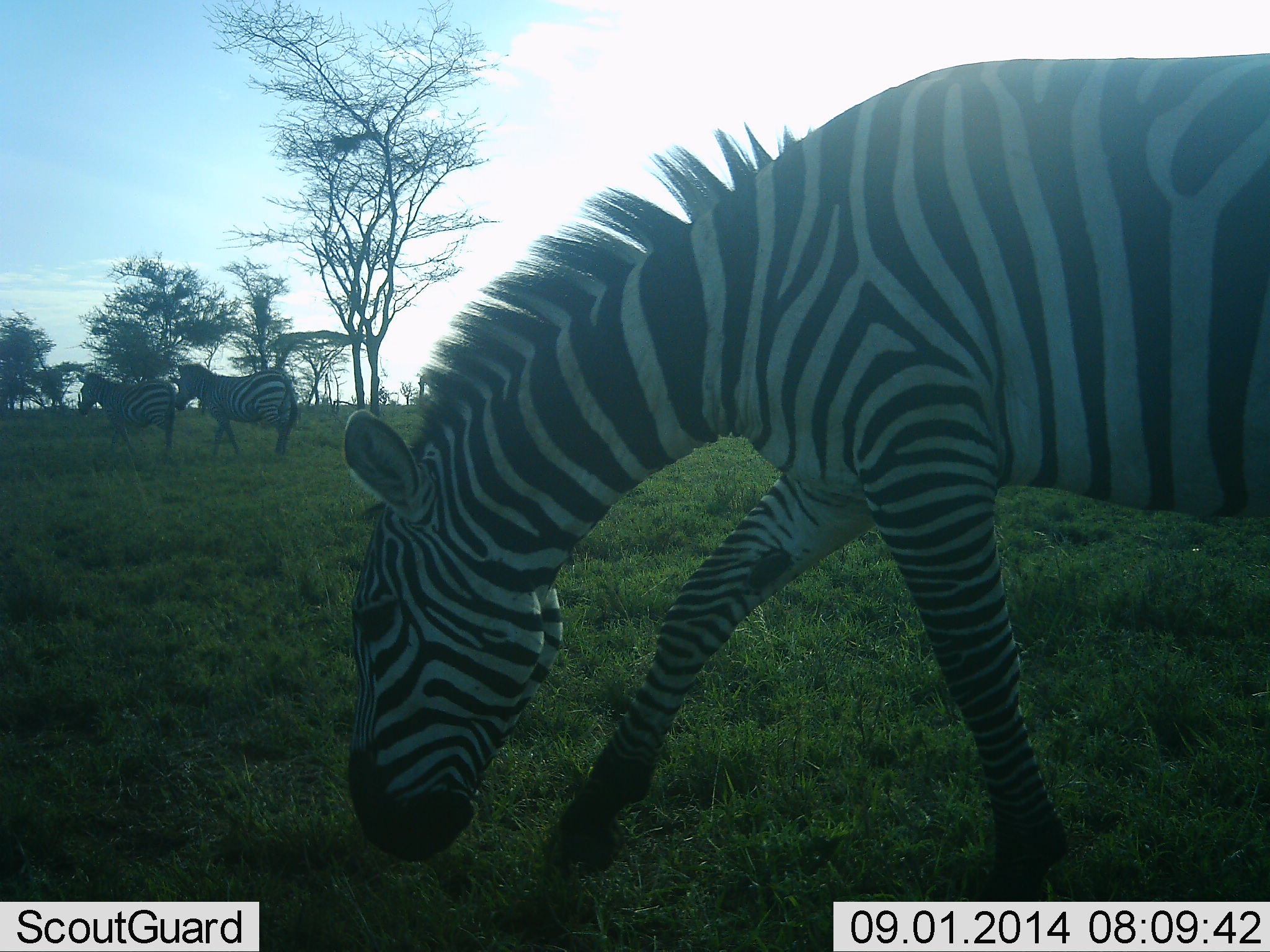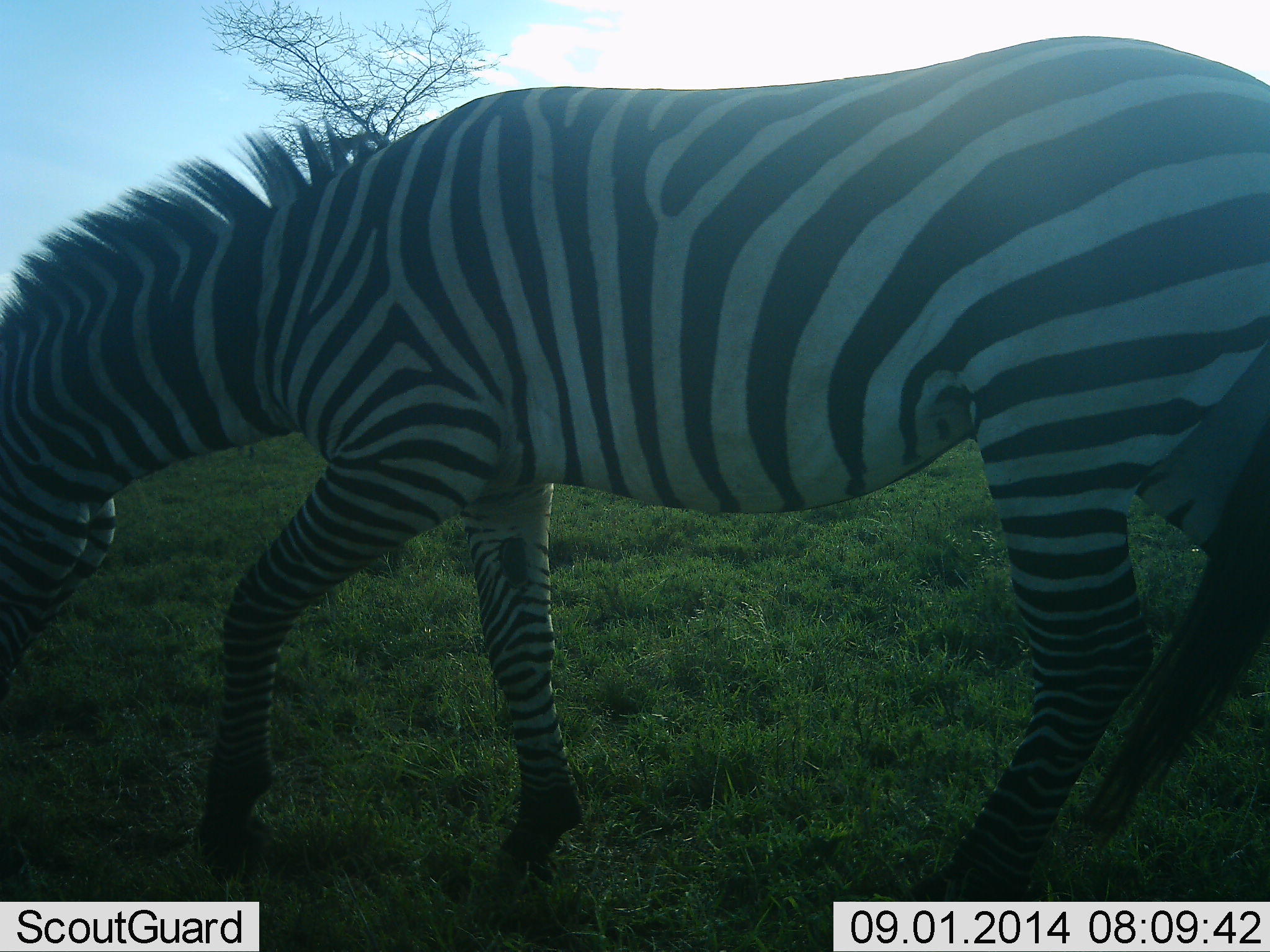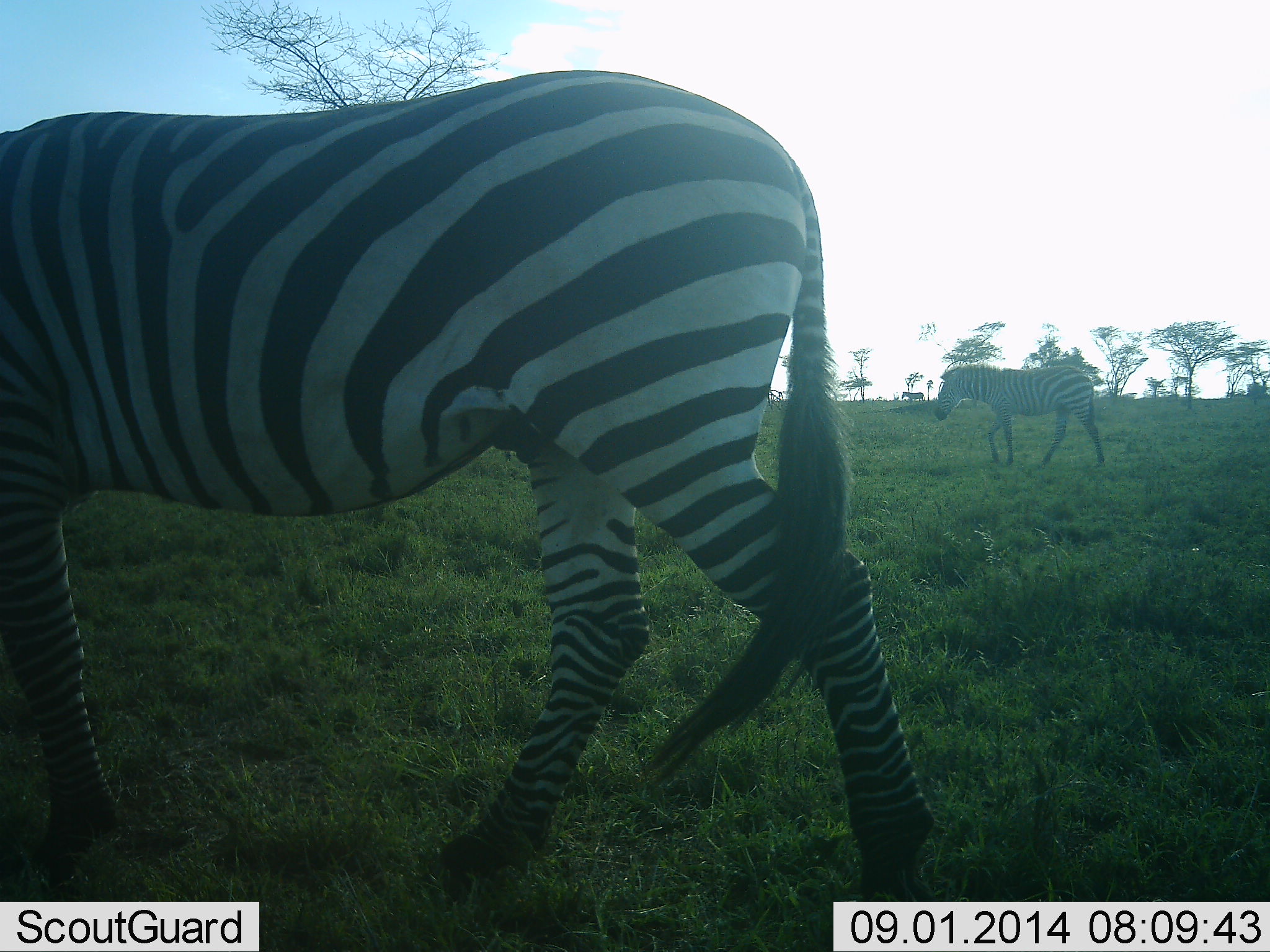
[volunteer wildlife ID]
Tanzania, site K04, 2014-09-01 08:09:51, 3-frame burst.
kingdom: Animalia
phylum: Chordata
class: Mammalia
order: Perissodactyla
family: Equidae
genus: Equus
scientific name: Equus quagga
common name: plains zebra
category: zebra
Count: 4.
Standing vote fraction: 20%.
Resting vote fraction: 10%.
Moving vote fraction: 90%.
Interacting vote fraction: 10%.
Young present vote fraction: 0%.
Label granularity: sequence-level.